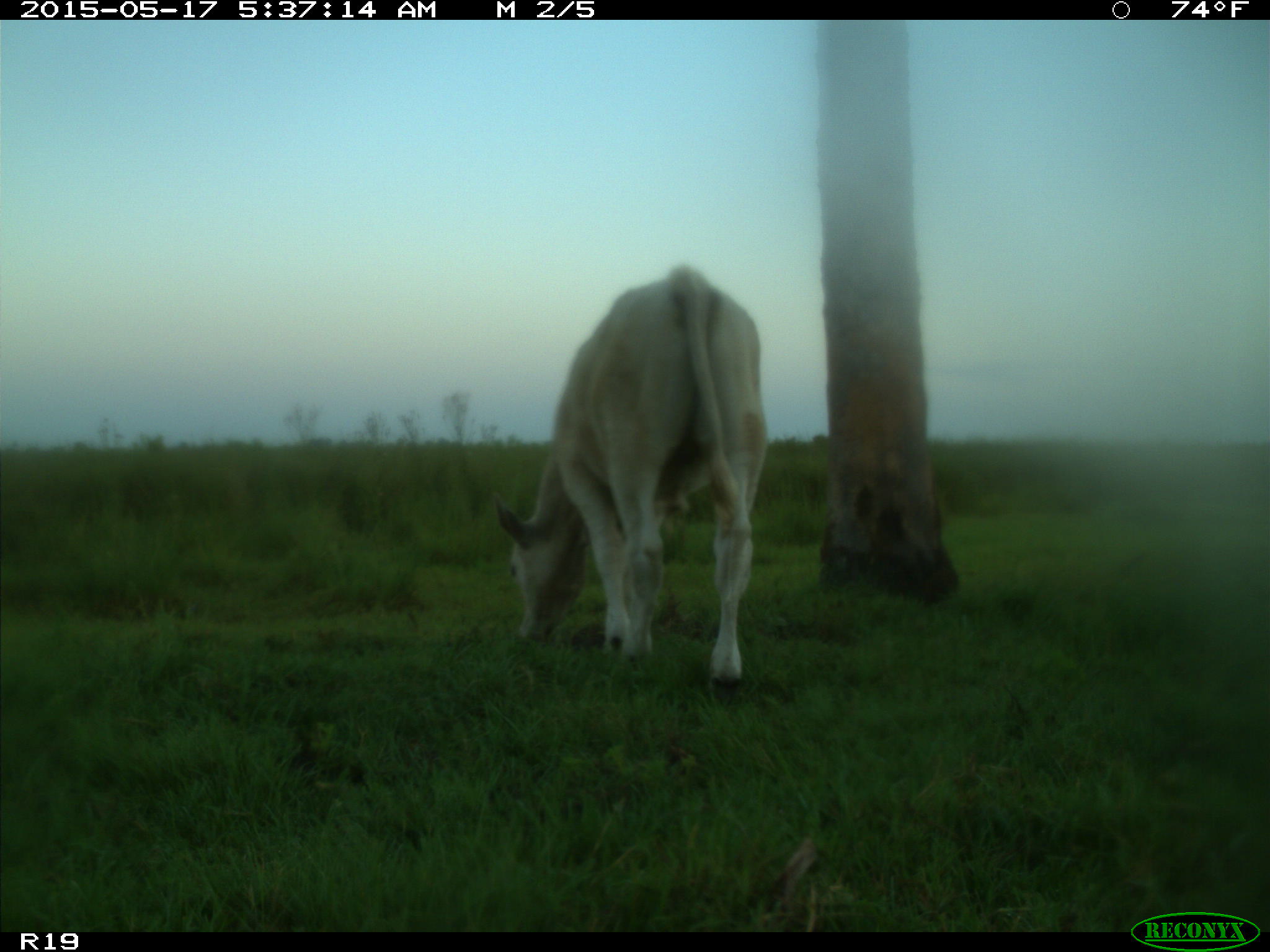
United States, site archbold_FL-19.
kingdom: Animalia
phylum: Chordata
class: Mammalia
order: Artiodactyla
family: Bovidae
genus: Bos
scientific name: Bos taurus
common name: domestic cow